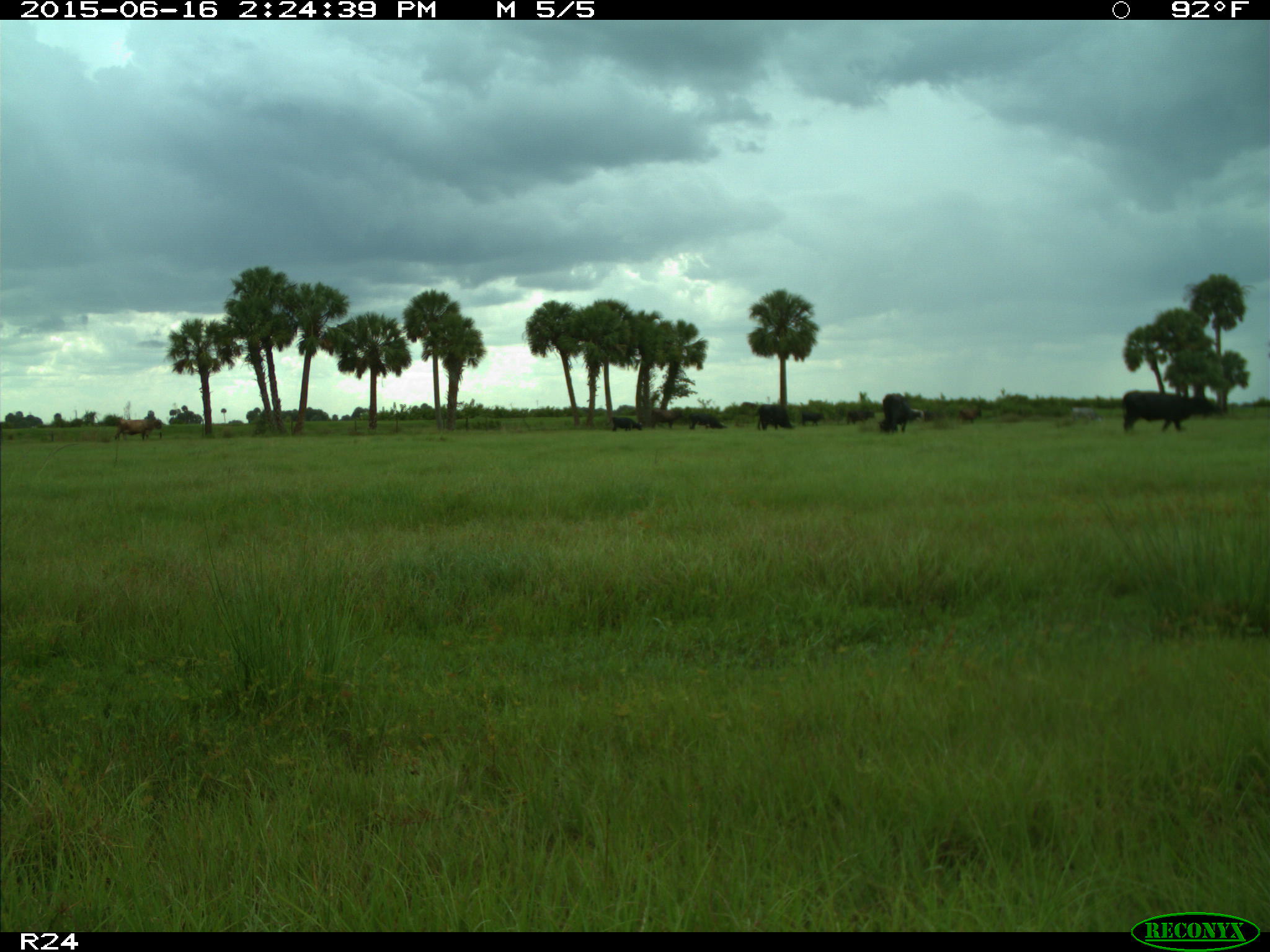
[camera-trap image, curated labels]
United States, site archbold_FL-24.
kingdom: Animalia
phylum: Chordata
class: Mammalia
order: Artiodactyla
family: Bovidae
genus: Bos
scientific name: Bos taurus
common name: domestic cow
Bos taurus (domestic cow).